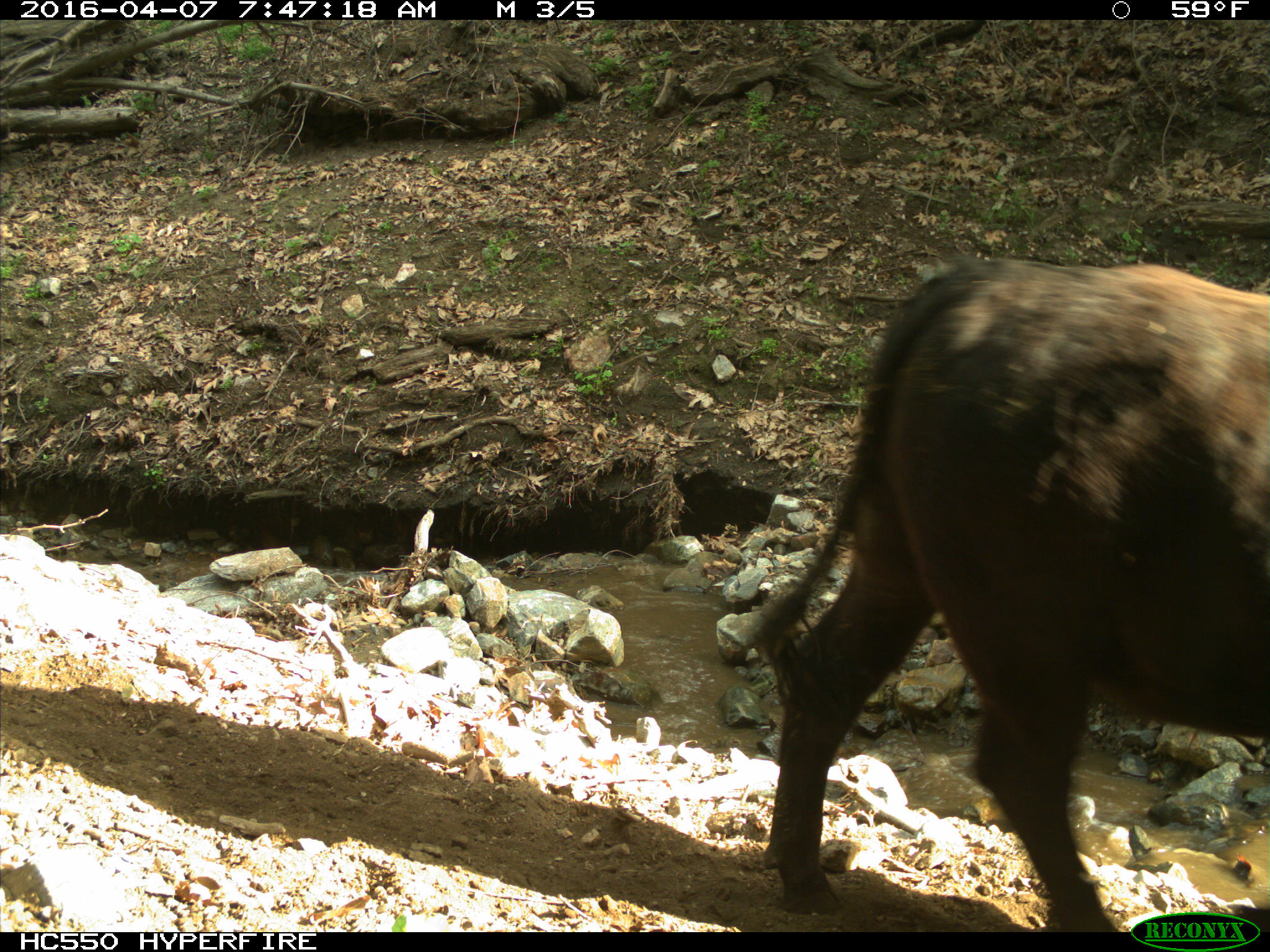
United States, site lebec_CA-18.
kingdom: Animalia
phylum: Chordata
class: Mammalia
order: Artiodactyla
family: Bovidae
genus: Bos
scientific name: Bos taurus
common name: domestic cow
Bos taurus (domestic cow).